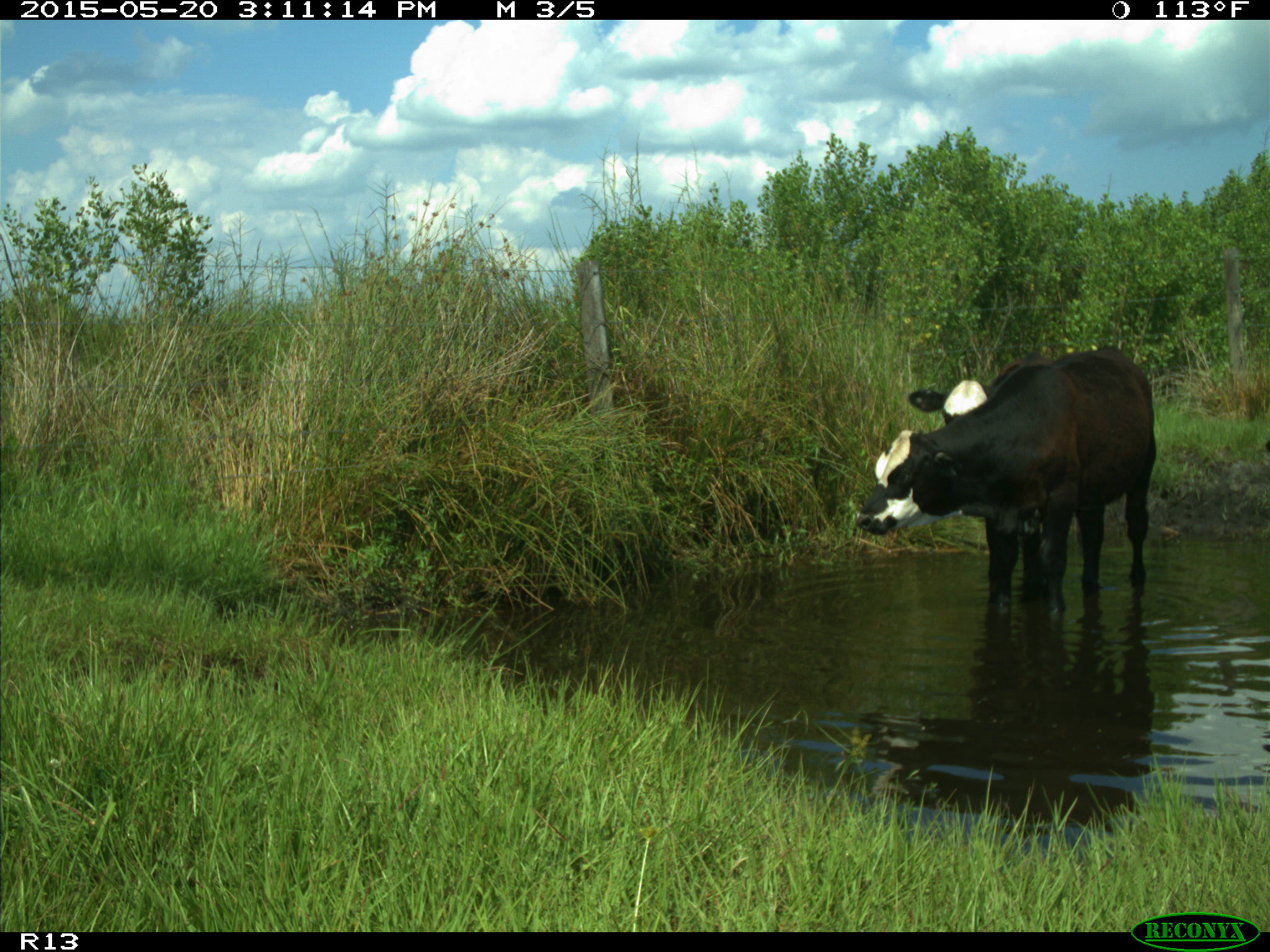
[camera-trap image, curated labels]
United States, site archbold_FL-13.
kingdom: Animalia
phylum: Chordata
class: Mammalia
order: Artiodactyla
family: Bovidae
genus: Bos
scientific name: Bos taurus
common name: domestic cow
Bos taurus (domestic cow).